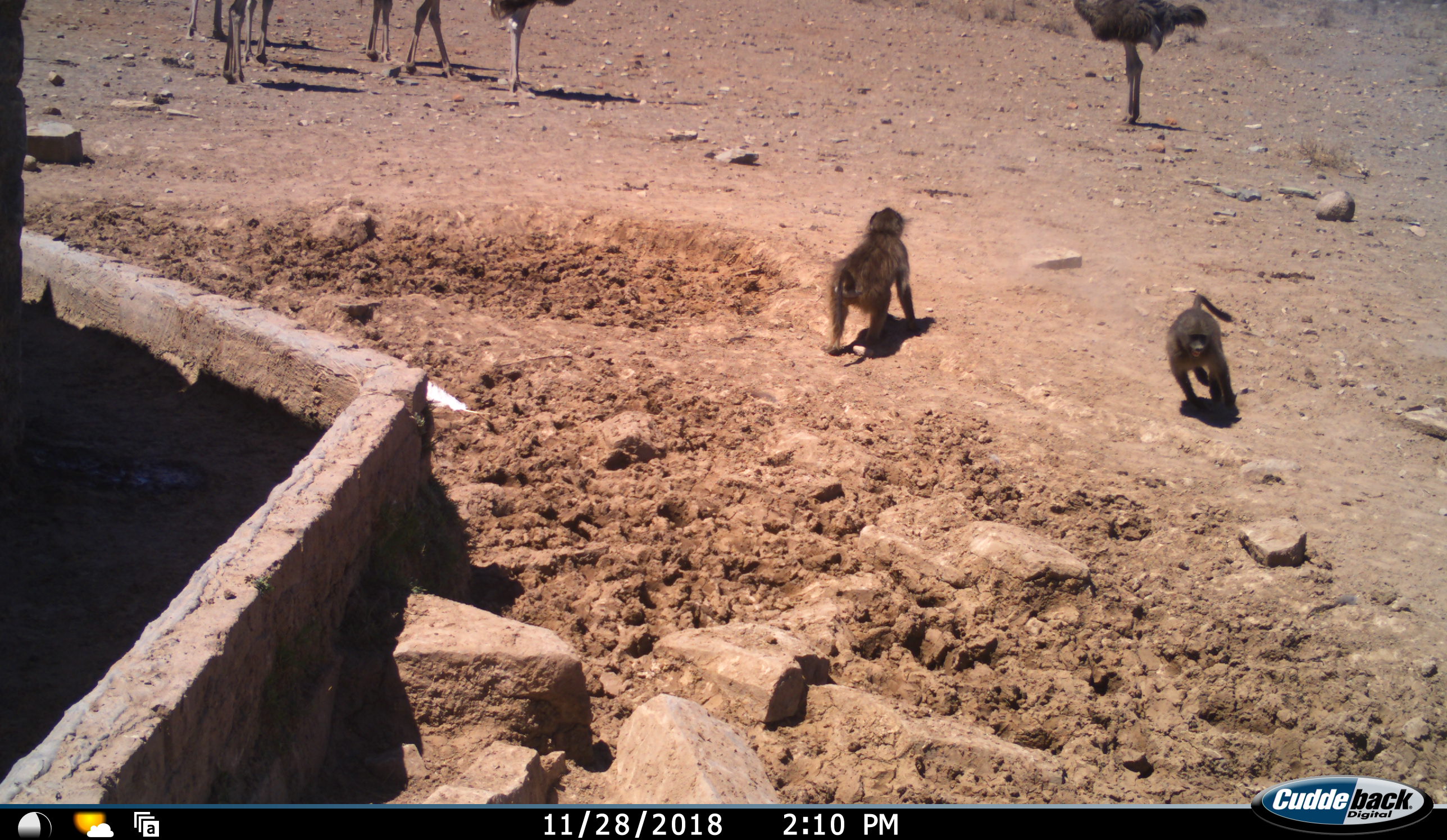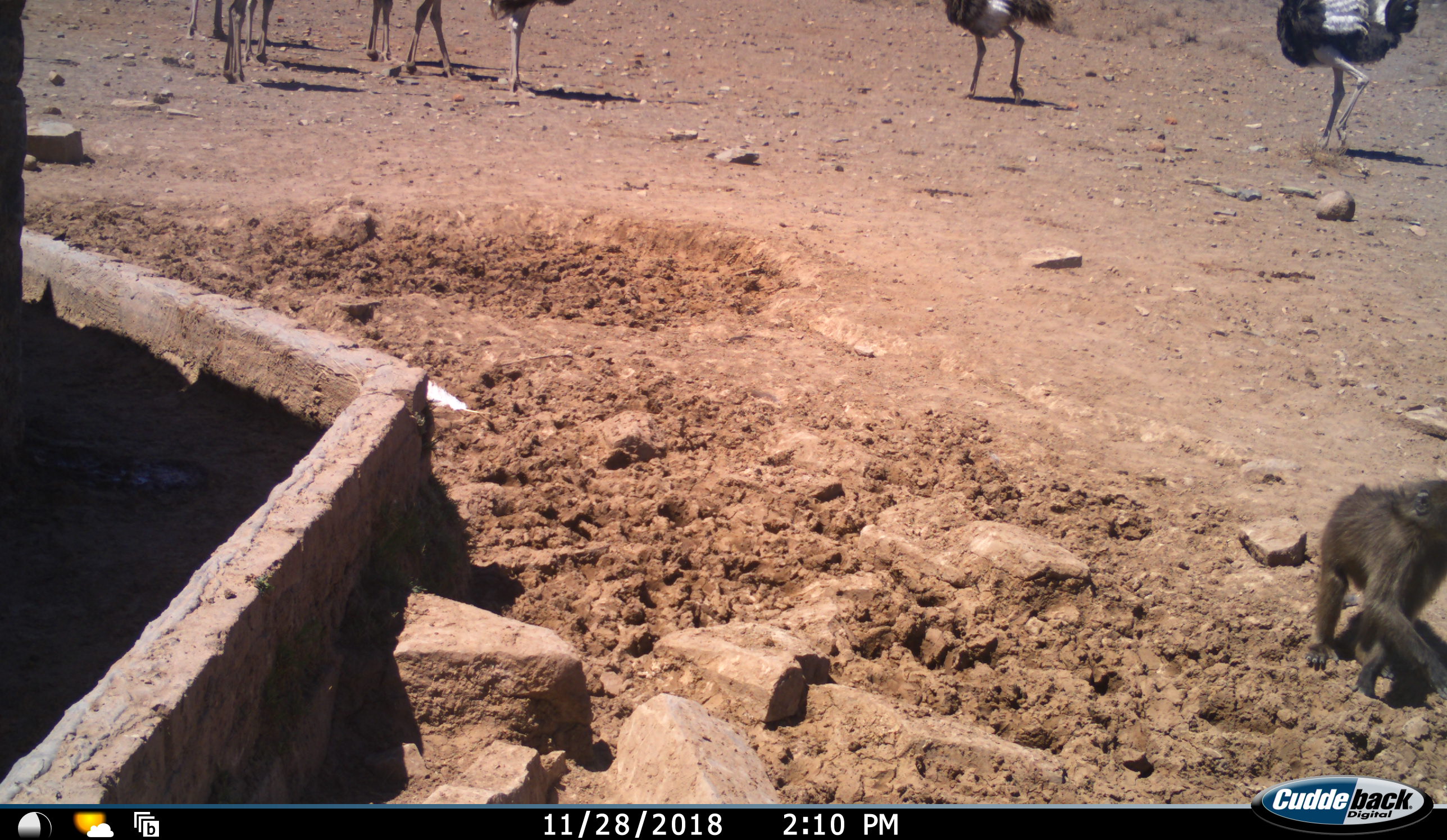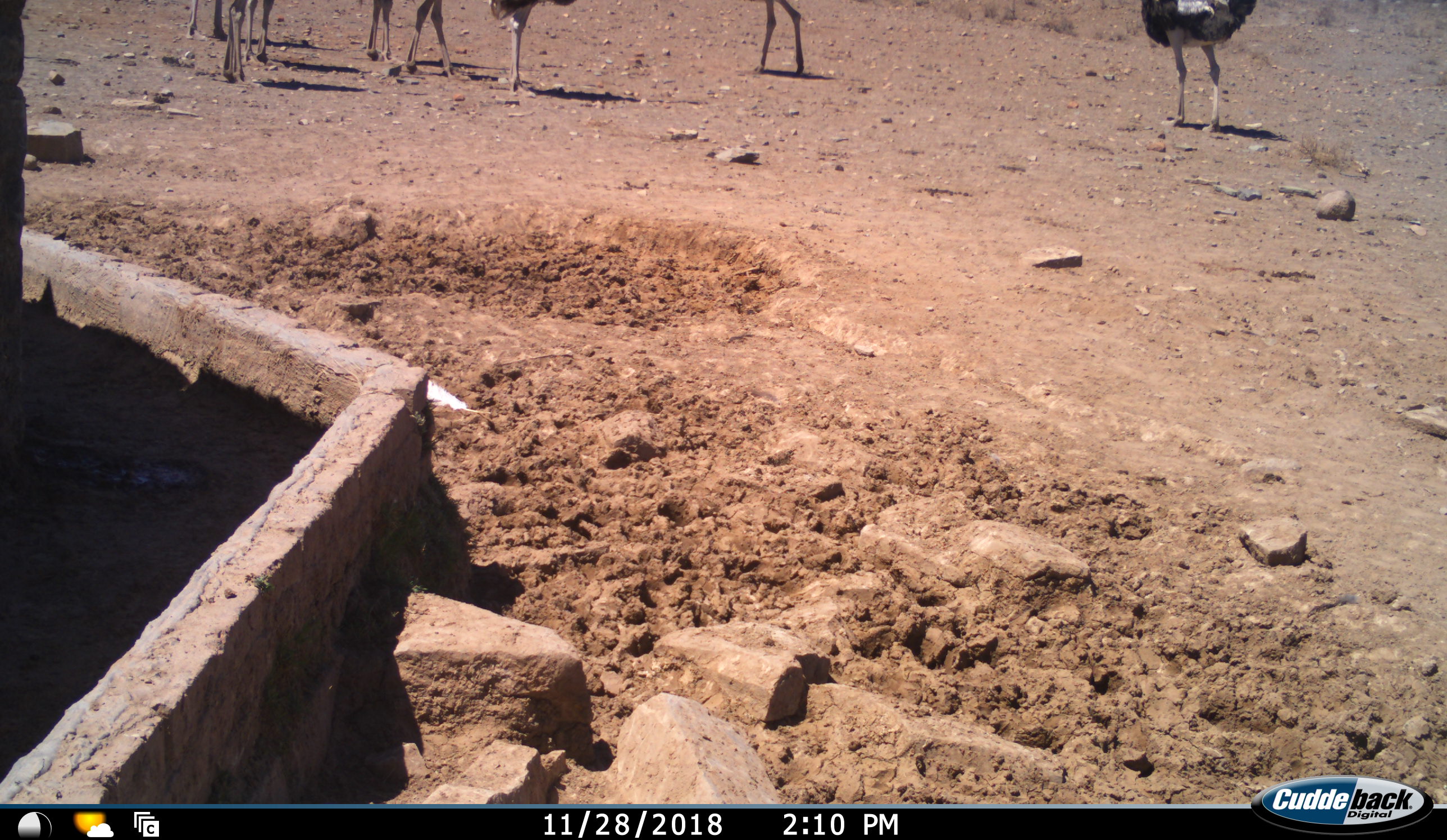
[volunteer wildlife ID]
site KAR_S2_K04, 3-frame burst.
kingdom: Animalia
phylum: Chordata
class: Mammalia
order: Primates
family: Cercopithecidae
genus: Papio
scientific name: Papio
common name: baboon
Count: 2.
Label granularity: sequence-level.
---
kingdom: Animalia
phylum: Chordata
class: Aves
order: Struthioniformes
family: Struthionidae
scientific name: Struthionidae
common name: ostrich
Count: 8.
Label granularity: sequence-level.